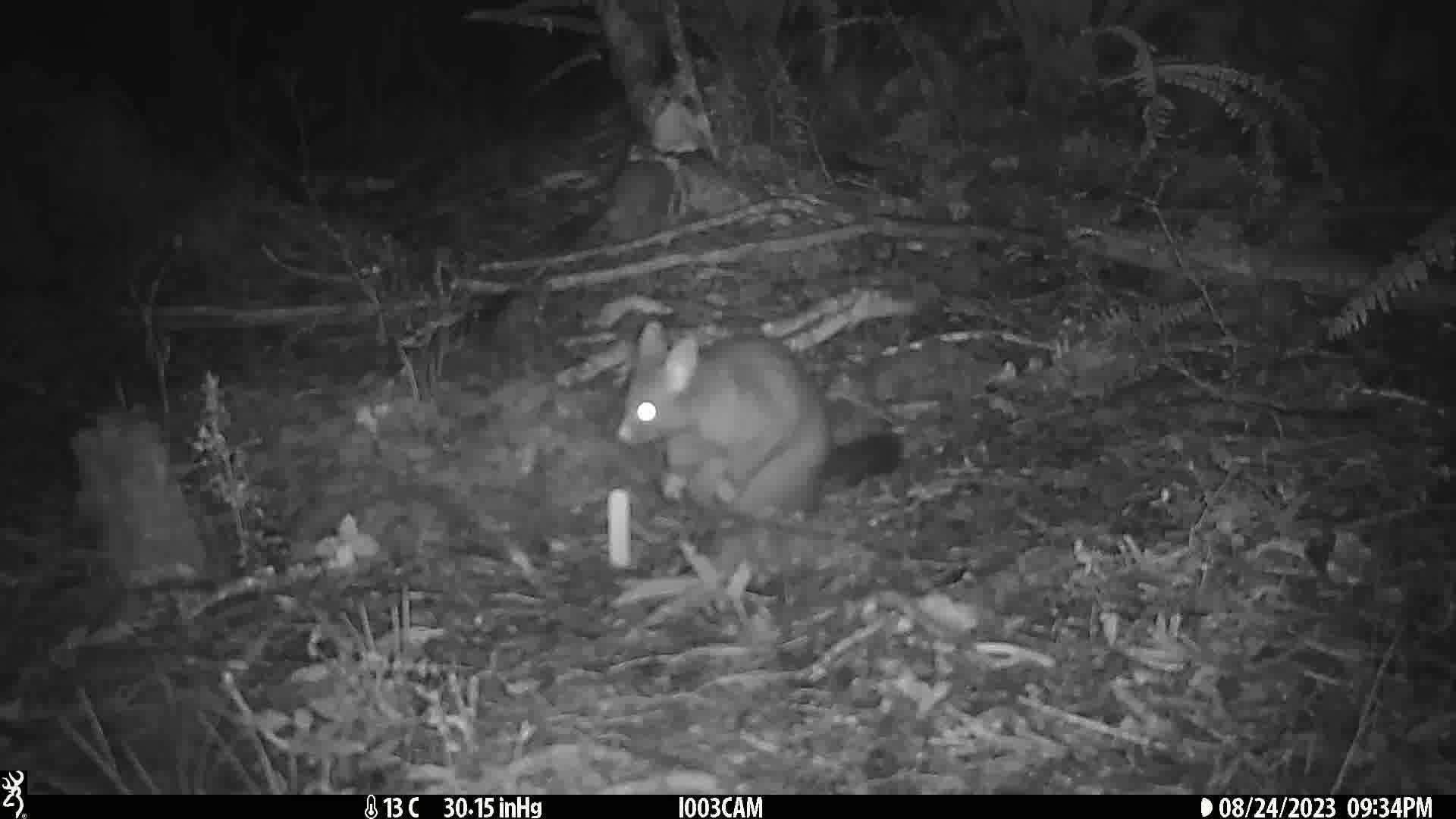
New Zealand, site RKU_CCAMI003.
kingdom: Animalia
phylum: Chordata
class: Mammalia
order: Diprotodontia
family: Phalangeridae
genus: Trichosurus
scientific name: Trichosurus vulpecula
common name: common brushtail possum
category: possum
Possum (common brushtail possum) (Trichosurus vulpecula).